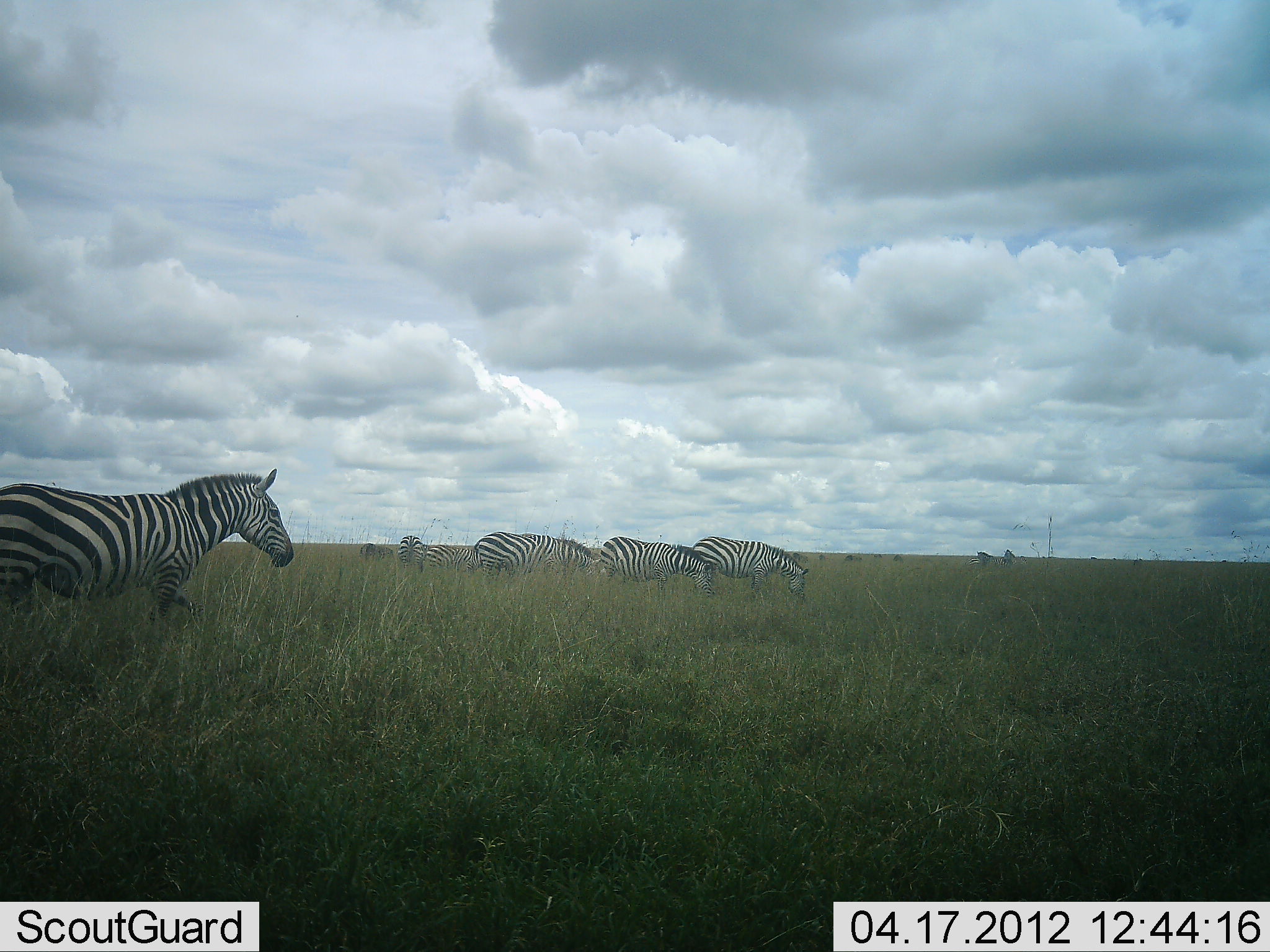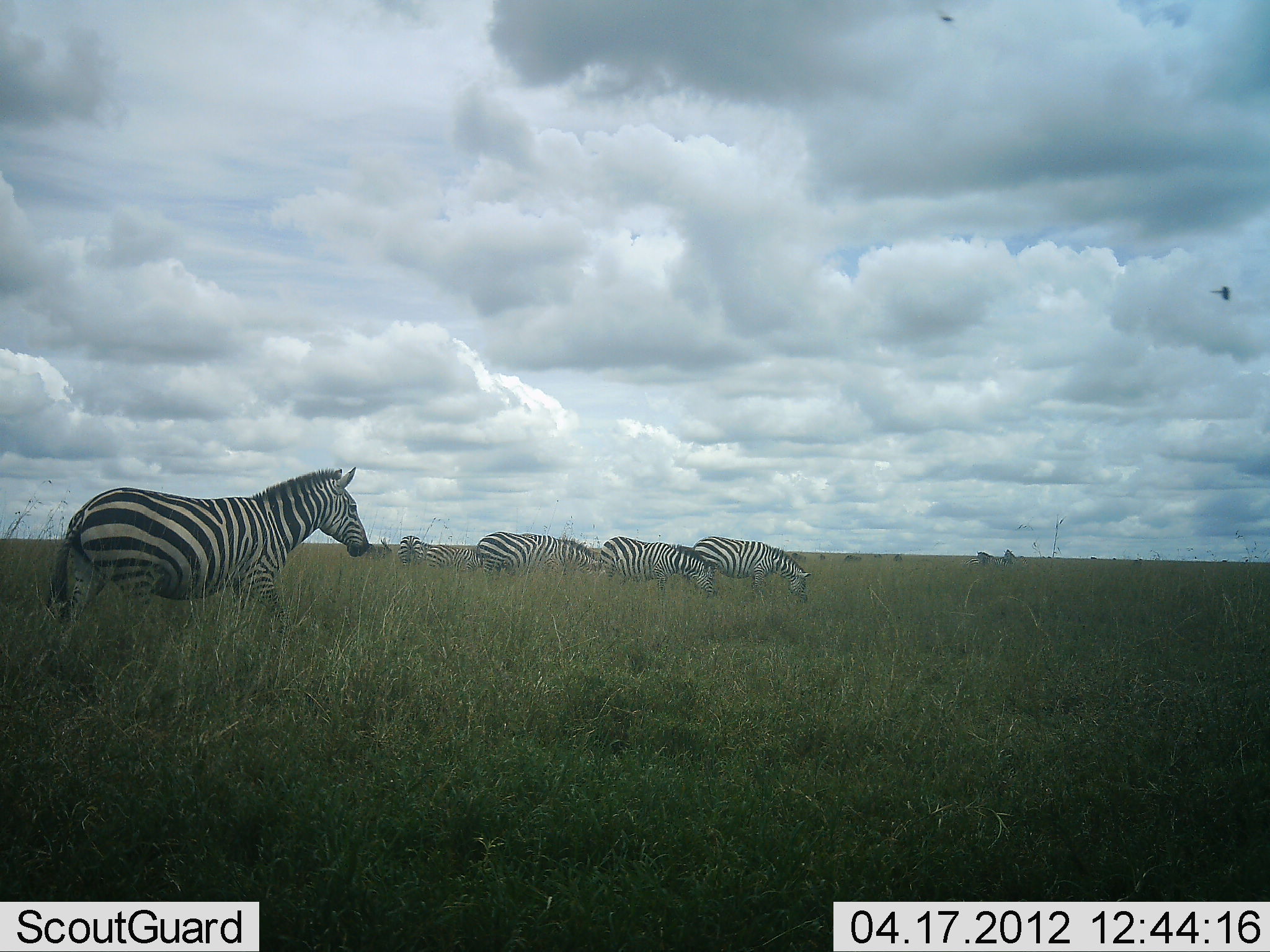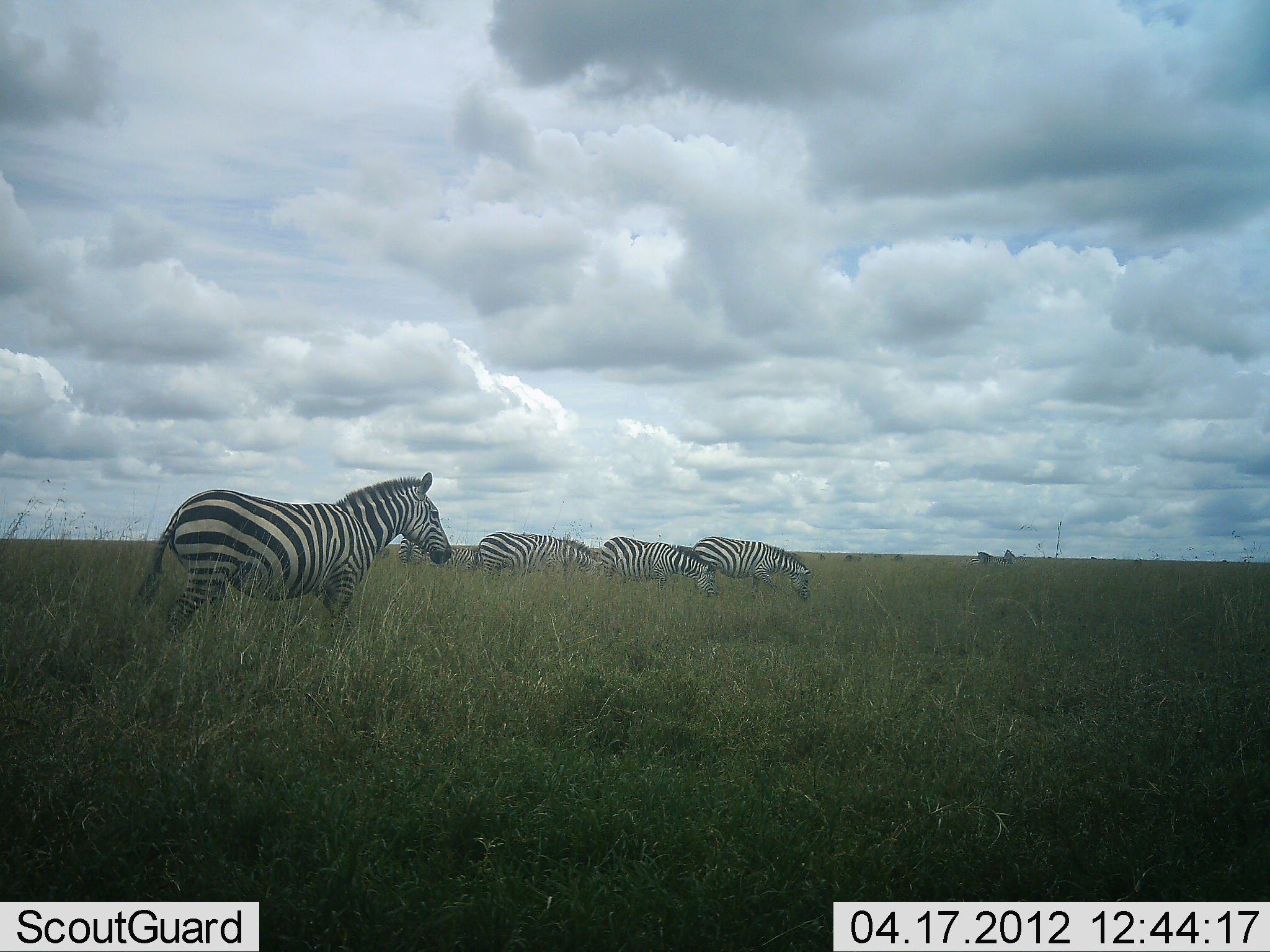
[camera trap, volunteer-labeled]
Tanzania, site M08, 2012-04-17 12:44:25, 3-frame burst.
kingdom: Animalia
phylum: Chordata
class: Mammalia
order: Perissodactyla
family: Equidae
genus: Equus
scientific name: Equus quagga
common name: plains zebra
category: zebra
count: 6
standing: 35%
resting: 0%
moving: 85%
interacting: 0%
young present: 4%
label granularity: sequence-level